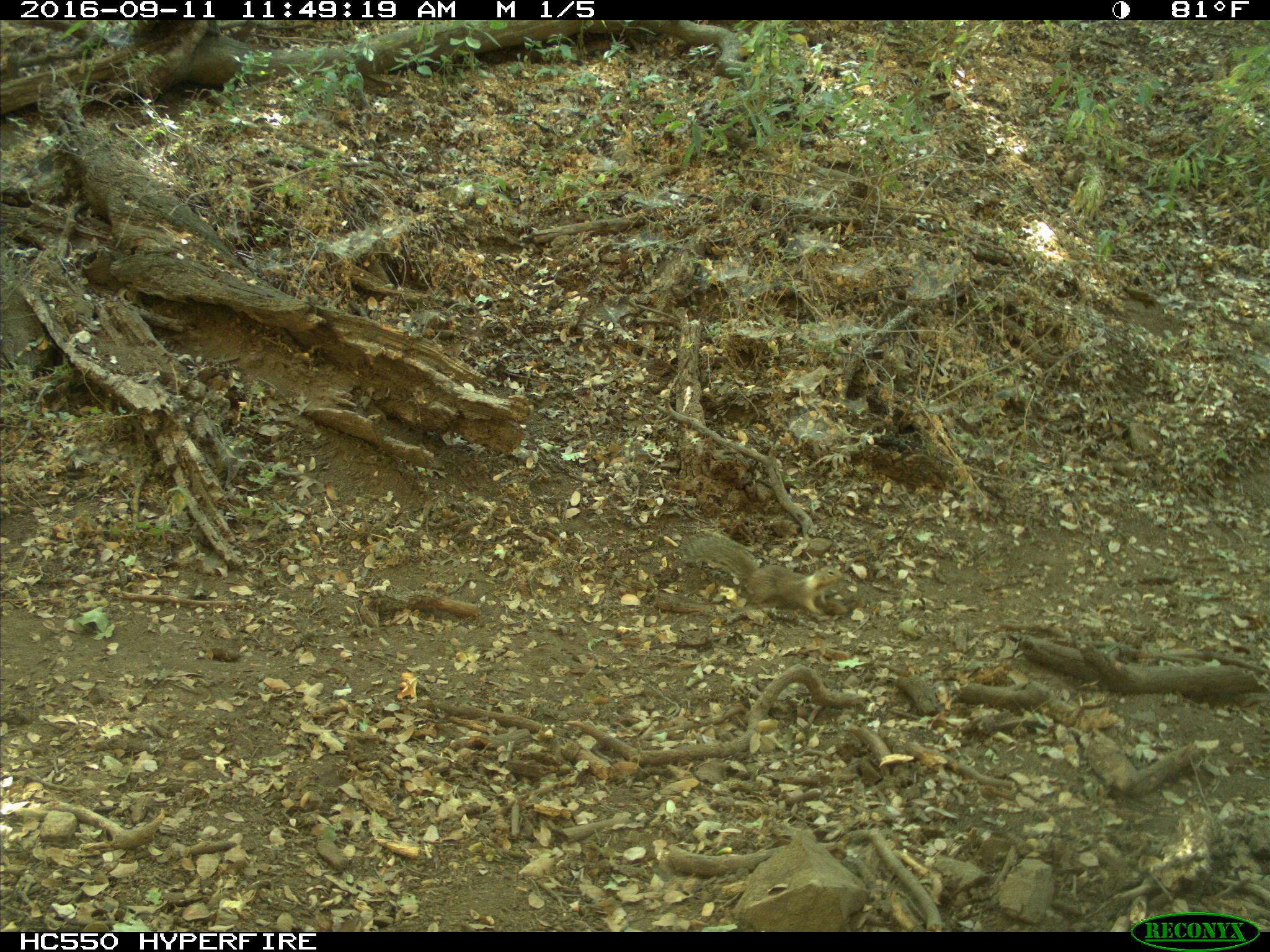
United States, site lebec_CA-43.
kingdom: Animalia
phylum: Chordata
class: Mammalia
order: Rodentia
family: Sciuridae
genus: Otospermophilus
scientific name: Otospermophilus beecheyi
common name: california ground squirrel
Otospermophilus beecheyi (california ground squirrel).